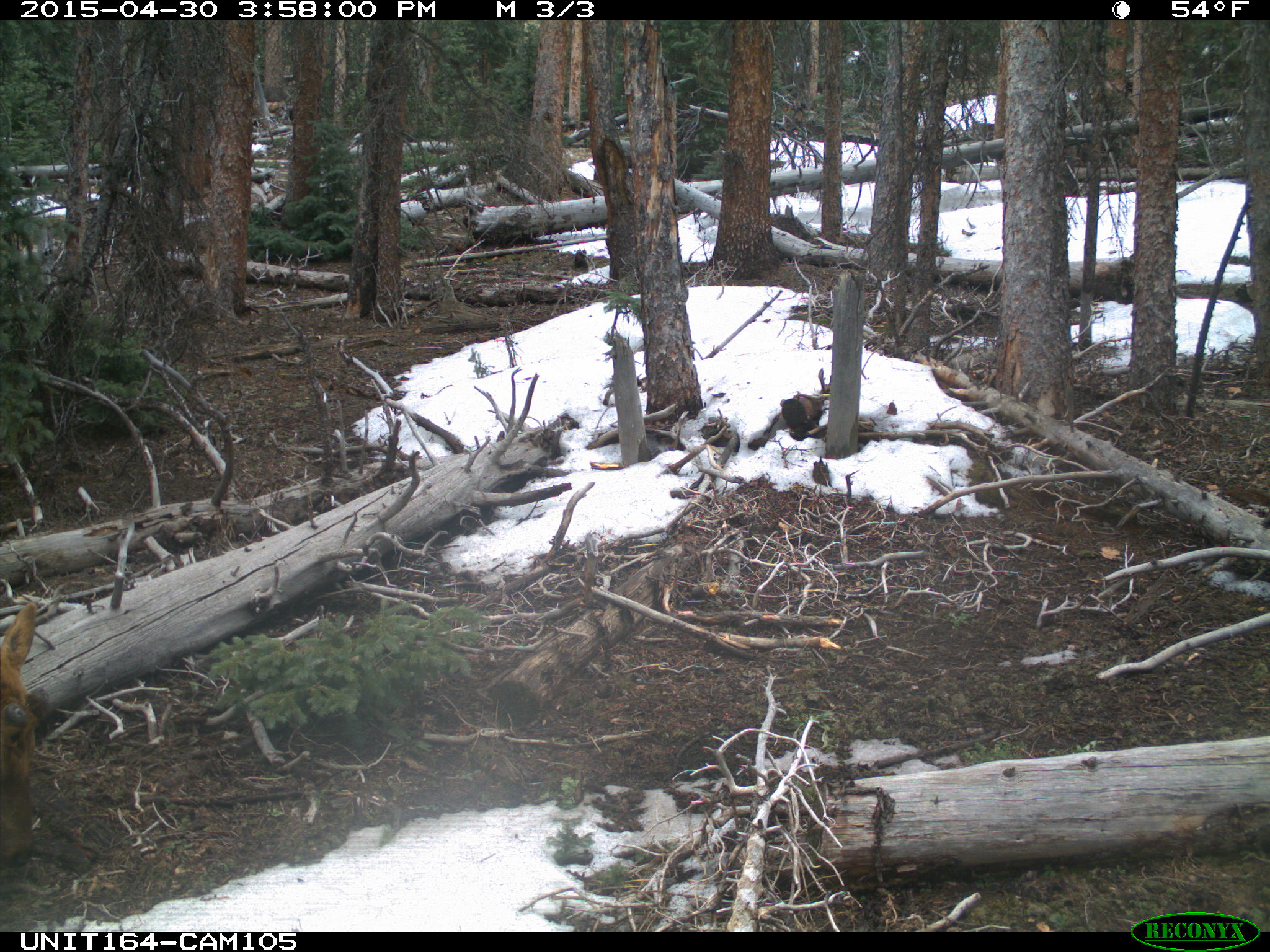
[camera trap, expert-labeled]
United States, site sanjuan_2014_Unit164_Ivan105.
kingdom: Animalia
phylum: Chordata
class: Mammalia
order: Artiodactyla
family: Cervidae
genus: Cervus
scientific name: Cervus elaphus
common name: red deer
Cervus elaphus (red deer).